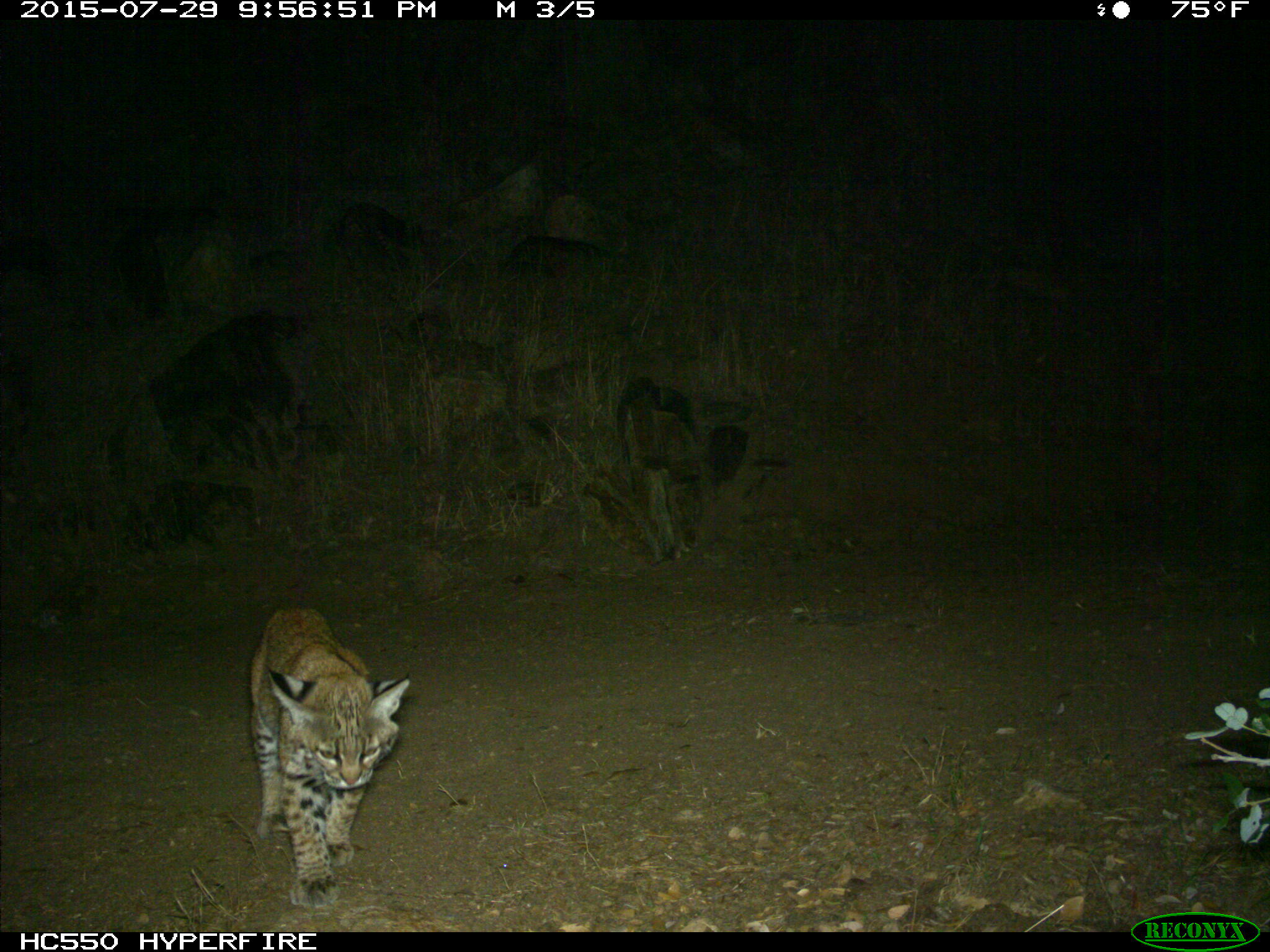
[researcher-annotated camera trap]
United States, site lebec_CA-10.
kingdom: Animalia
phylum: Chordata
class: Mammalia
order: Carnivora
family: Felidae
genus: Lynx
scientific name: Lynx rufus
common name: bobcat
Lynx rufus (bobcat).